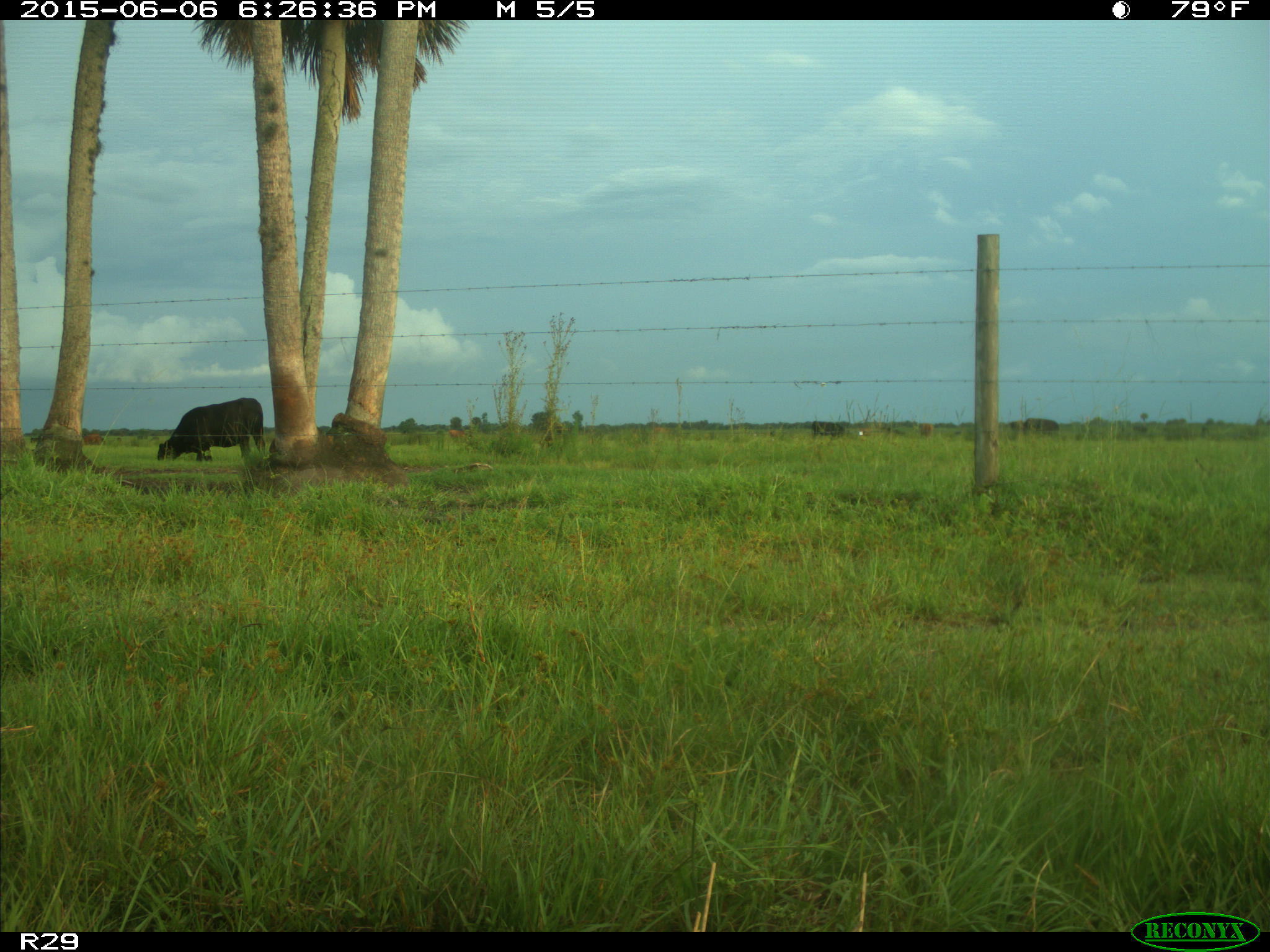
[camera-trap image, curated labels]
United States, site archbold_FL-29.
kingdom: Animalia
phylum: Chordata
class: Mammalia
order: Artiodactyla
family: Bovidae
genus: Bos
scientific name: Bos taurus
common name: domestic cow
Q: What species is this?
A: Bos taurus (domestic cow).